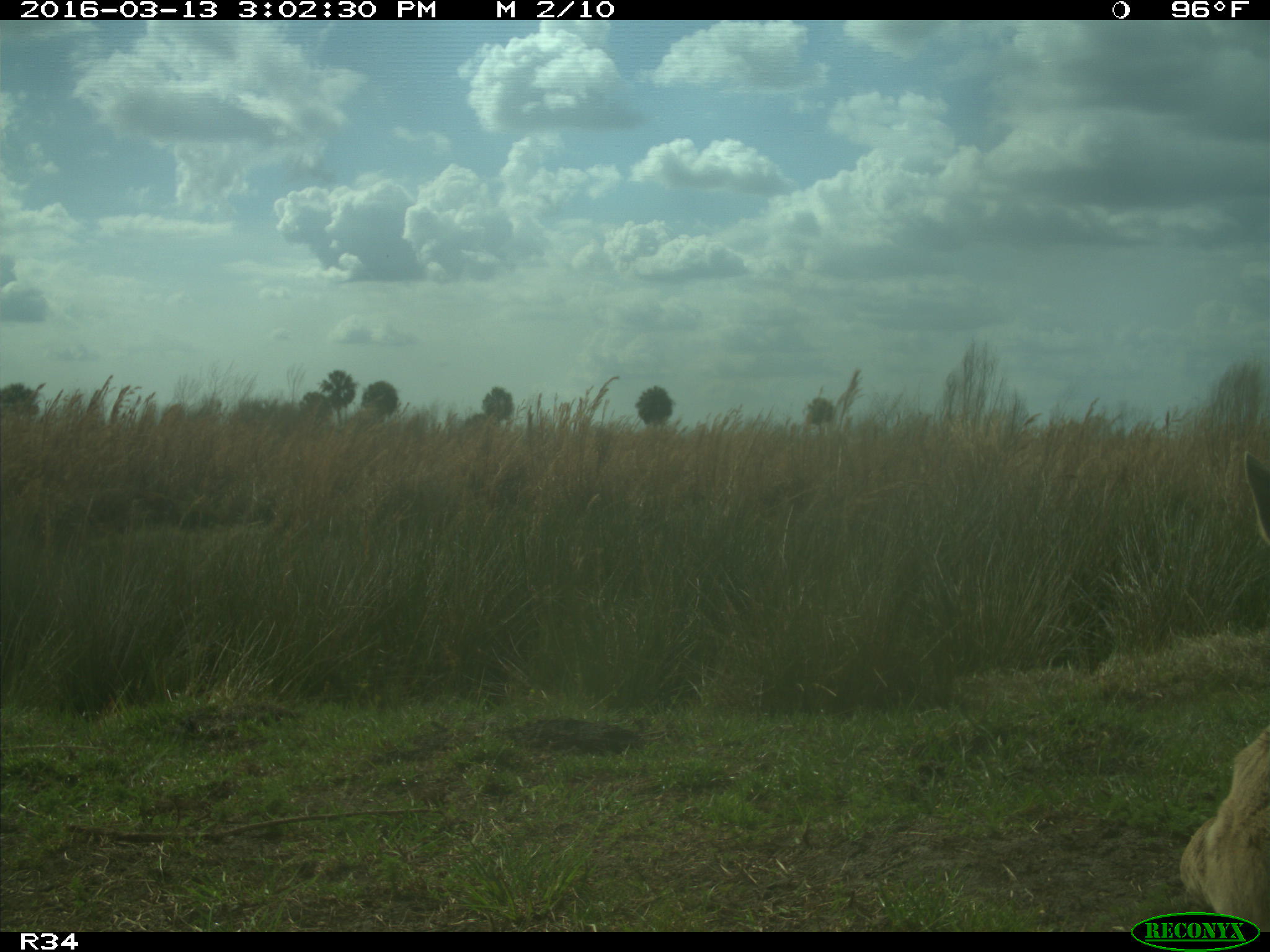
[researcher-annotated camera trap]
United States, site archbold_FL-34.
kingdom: Animalia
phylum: Chordata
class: Mammalia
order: Artiodactyla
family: Bovidae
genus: Bos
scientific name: Bos taurus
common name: domestic cow